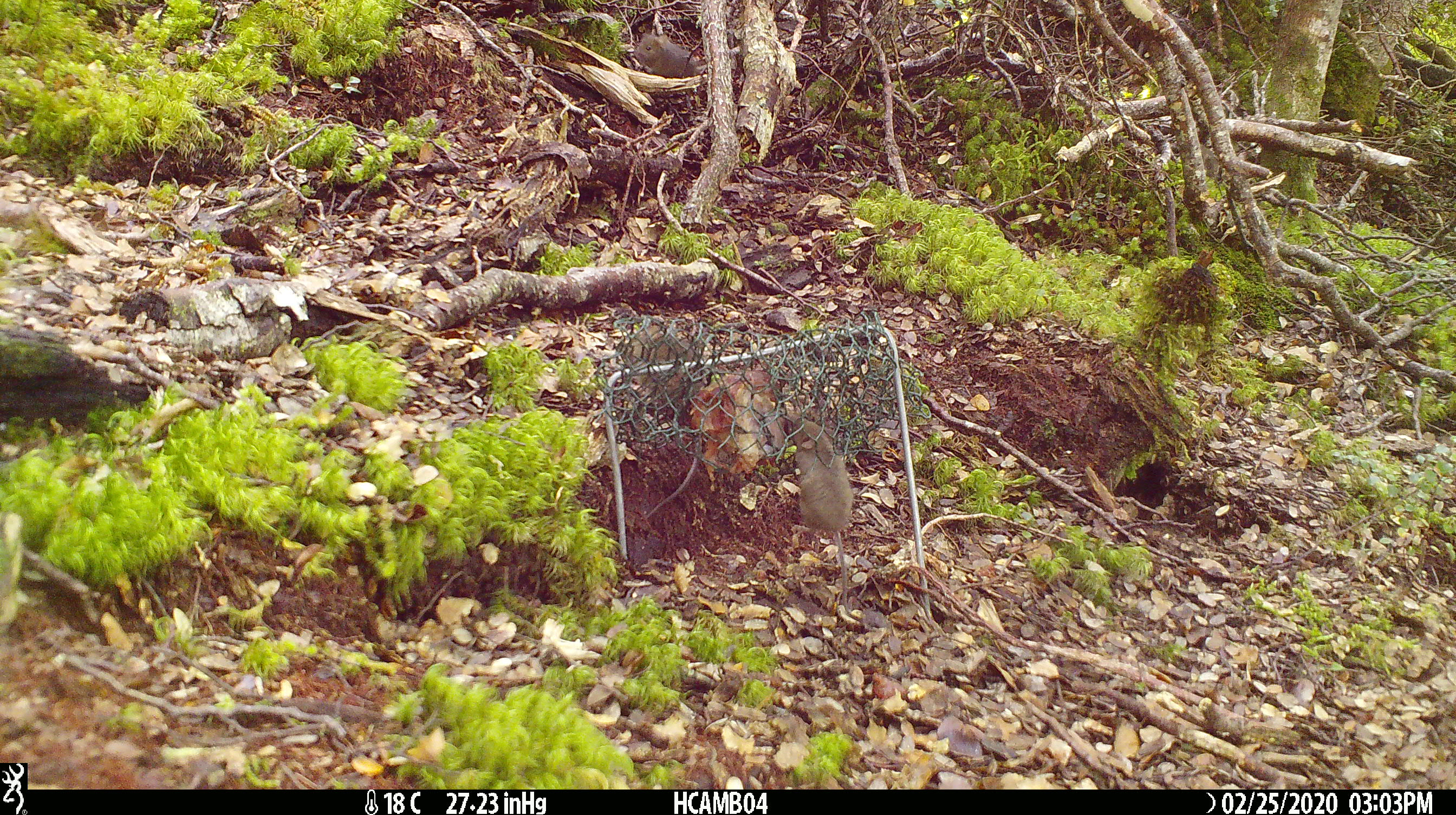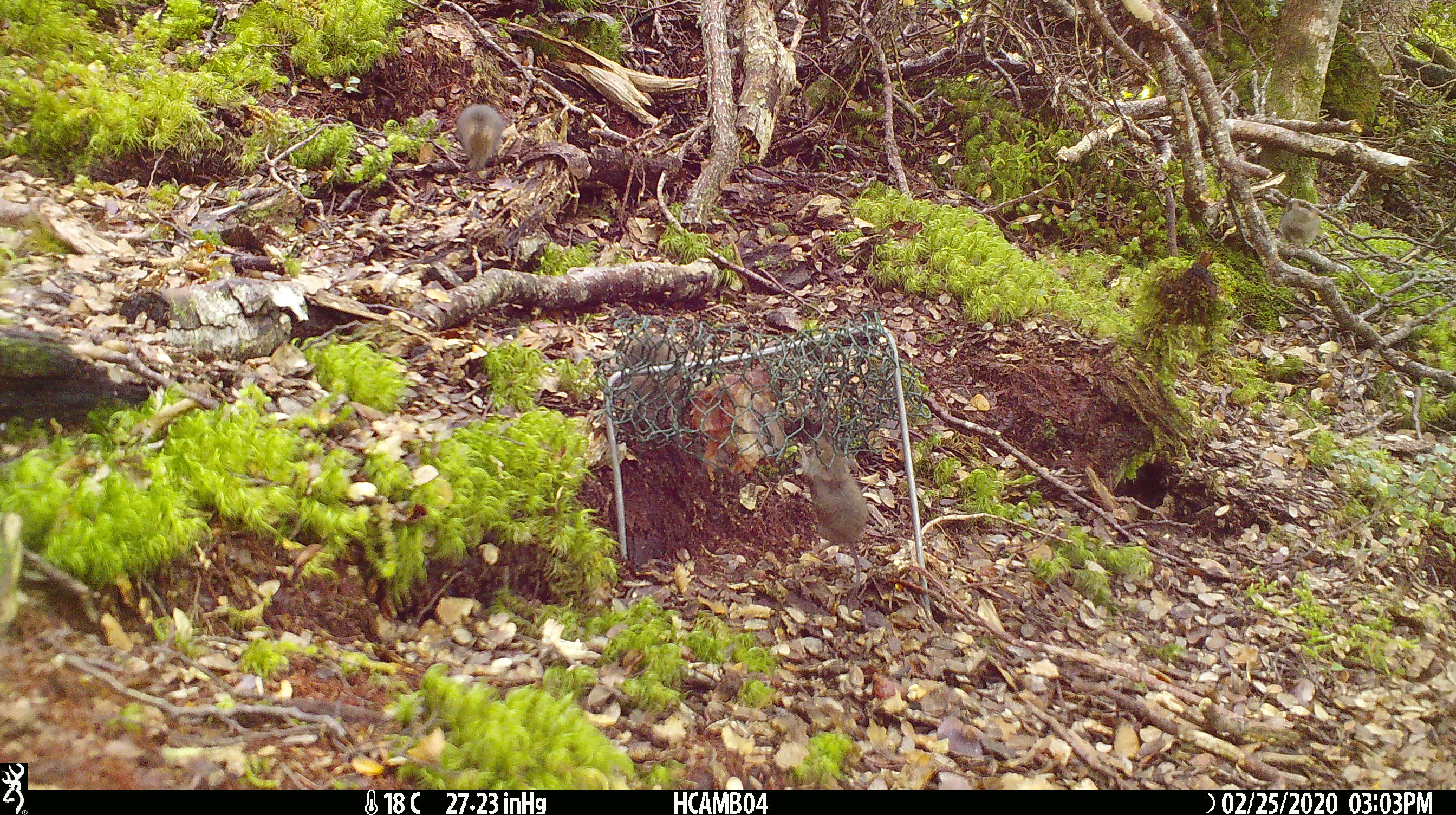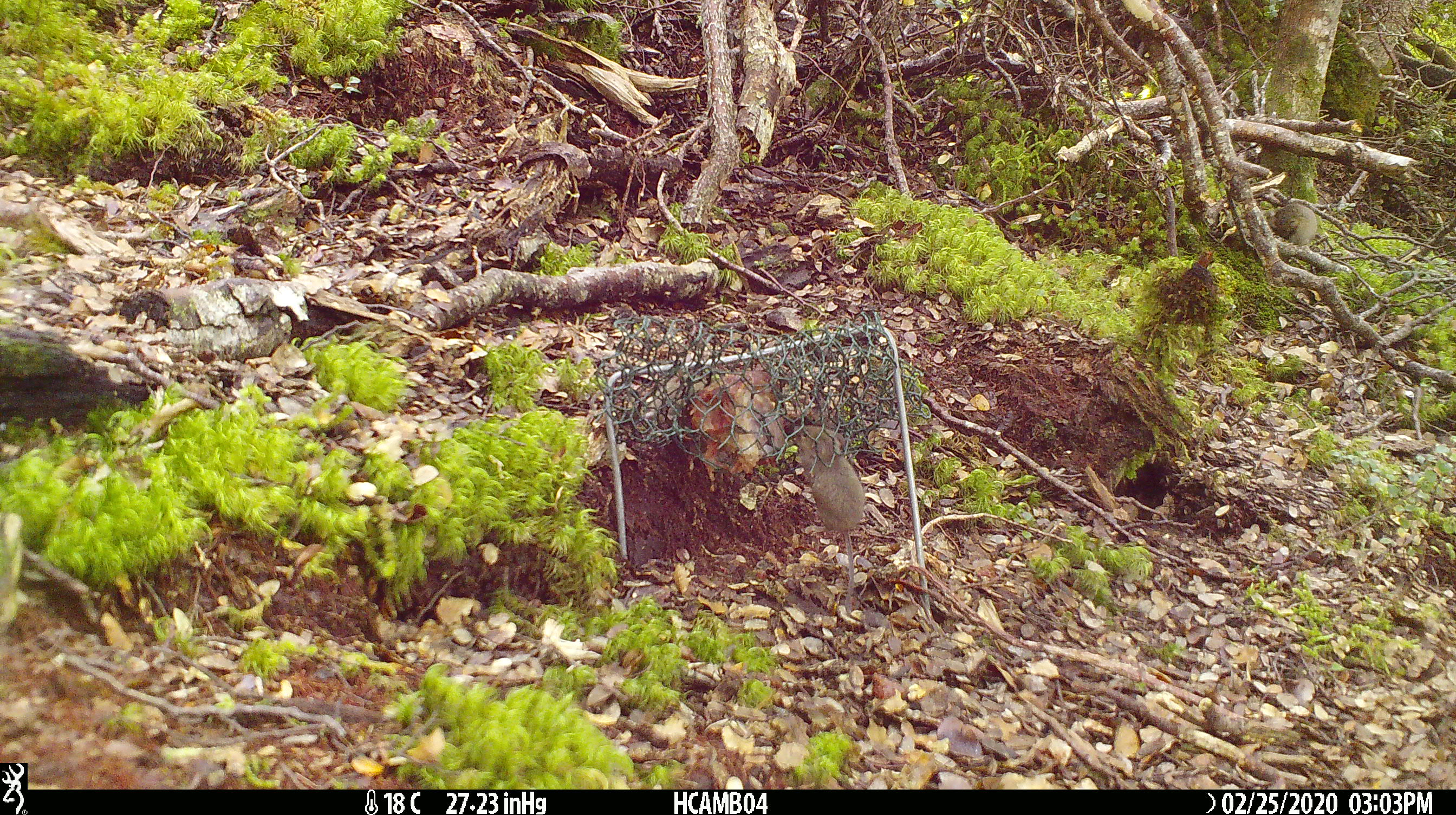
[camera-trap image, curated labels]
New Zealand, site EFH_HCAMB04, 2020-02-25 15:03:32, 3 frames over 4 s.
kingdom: Animalia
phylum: Chordata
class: Mammalia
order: Rodentia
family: Muridae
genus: Mus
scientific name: Mus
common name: mouse